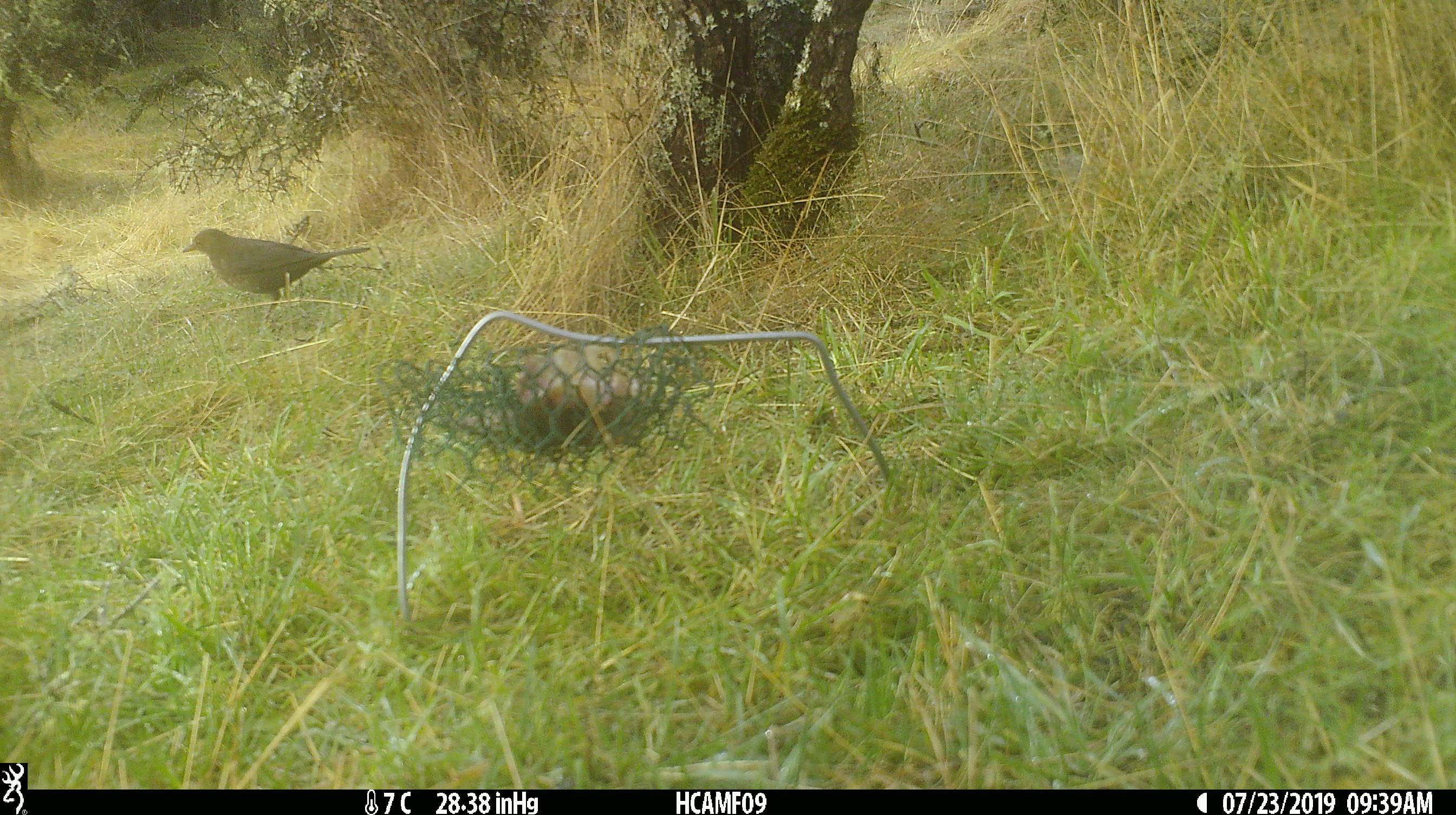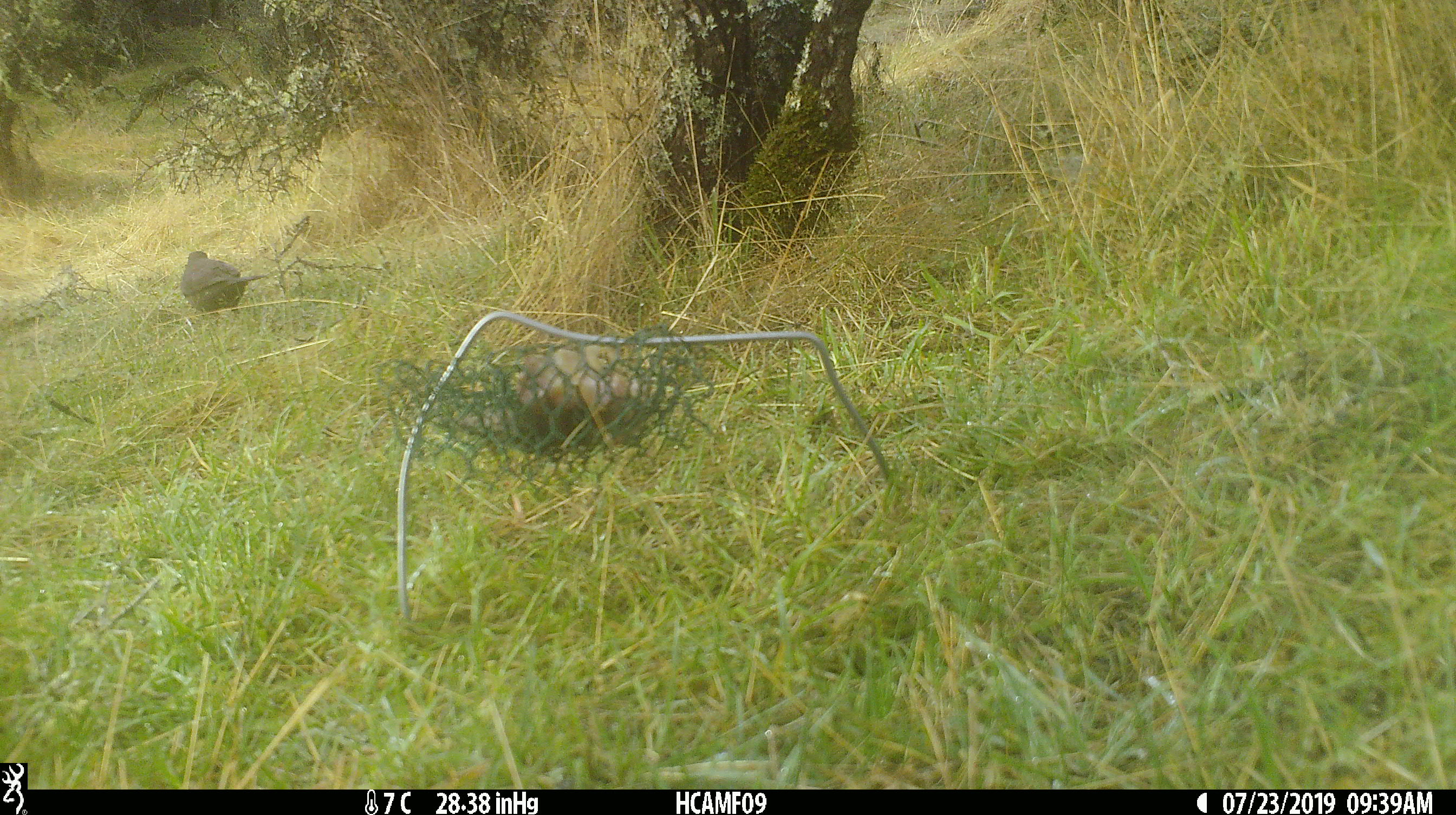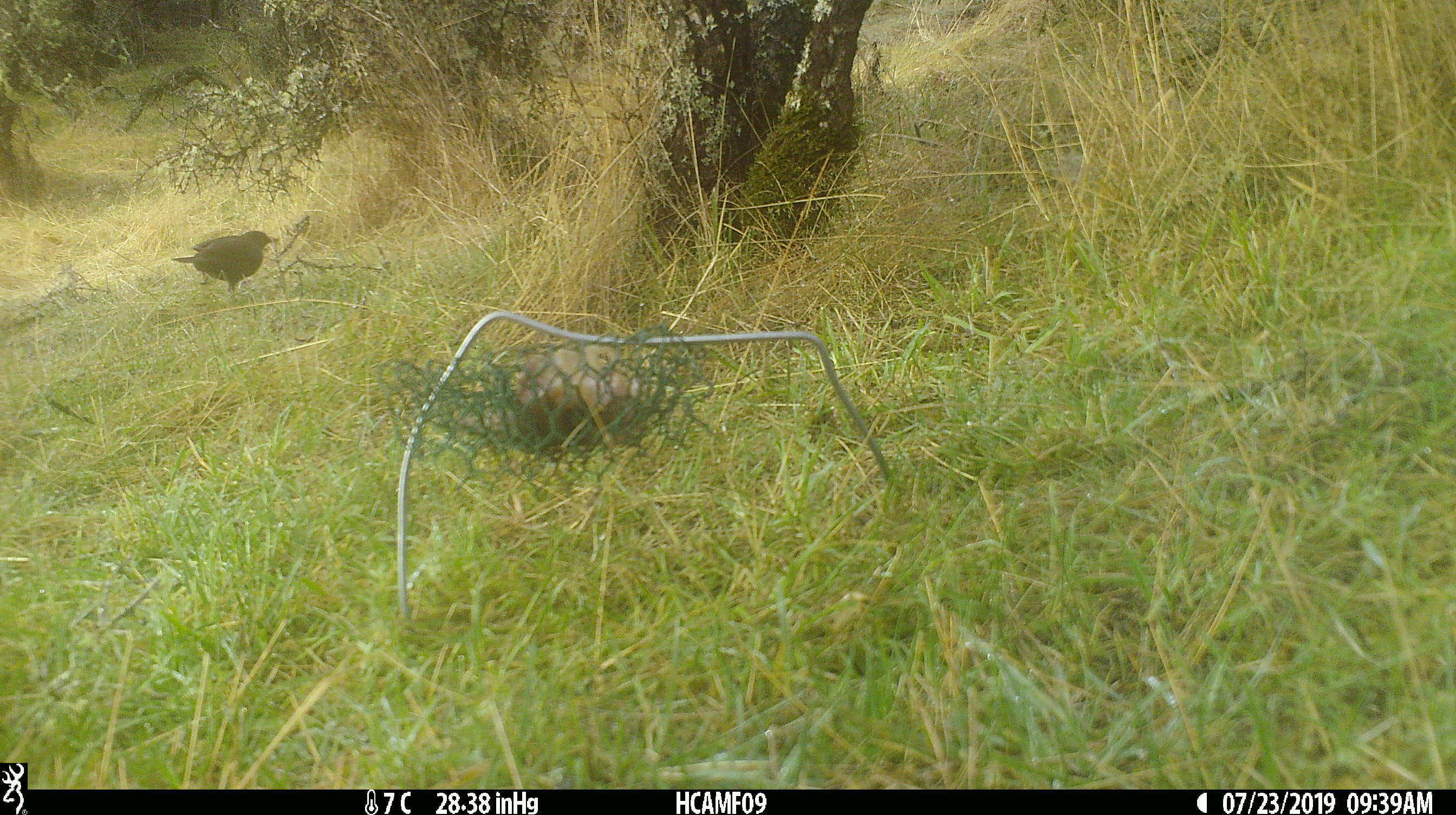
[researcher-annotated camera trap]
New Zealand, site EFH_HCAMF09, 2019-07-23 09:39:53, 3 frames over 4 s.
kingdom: Animalia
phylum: Chordata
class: Aves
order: Passeriformes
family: Turdidae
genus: Turdus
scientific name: Turdus merula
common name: eurasian blackbird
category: blackbird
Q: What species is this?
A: Blackbird (eurasian blackbird) (Turdus merula).